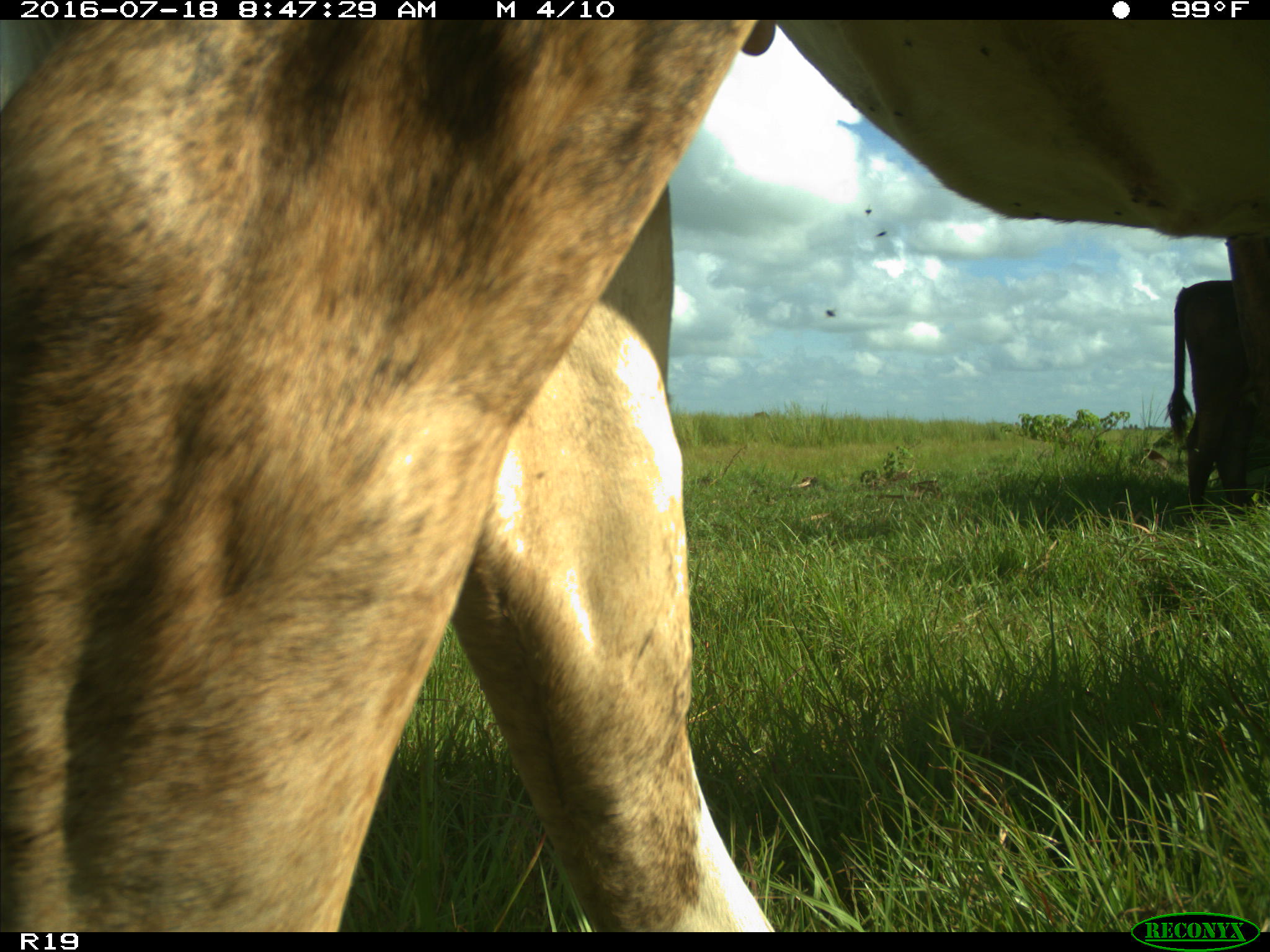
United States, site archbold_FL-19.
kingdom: Animalia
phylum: Chordata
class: Mammalia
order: Artiodactyla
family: Bovidae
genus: Bos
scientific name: Bos taurus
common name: domestic cow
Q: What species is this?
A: Bos taurus (domestic cow).